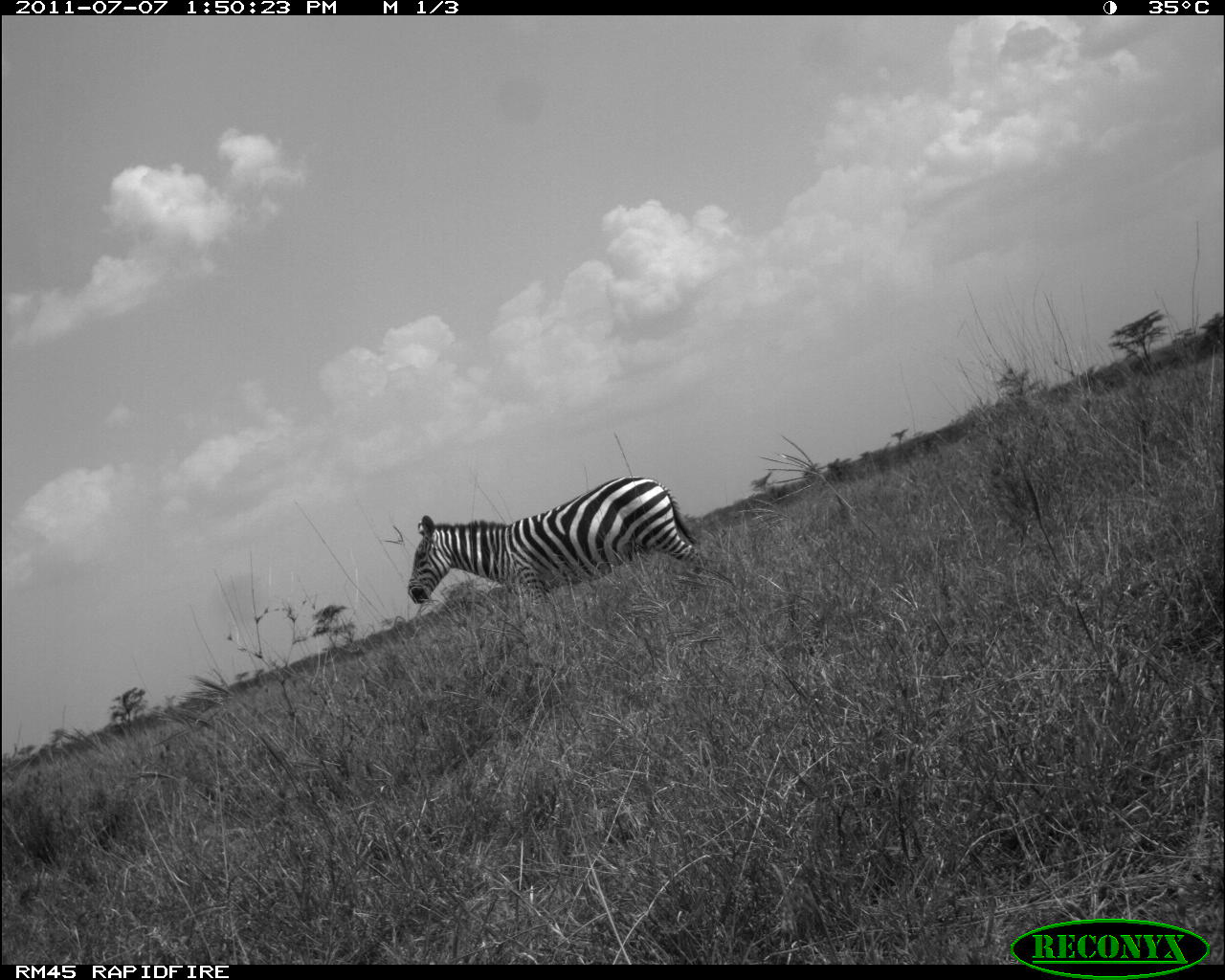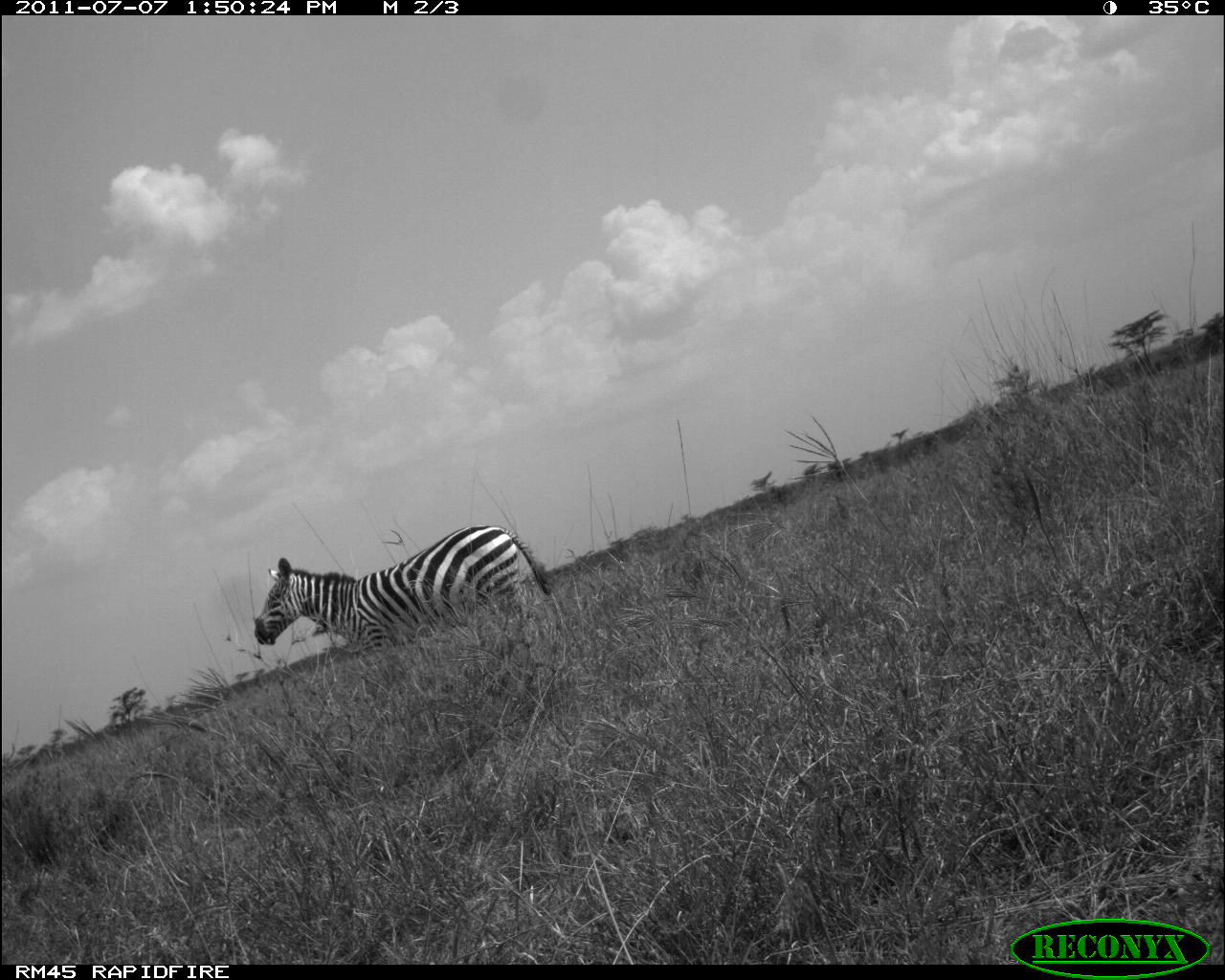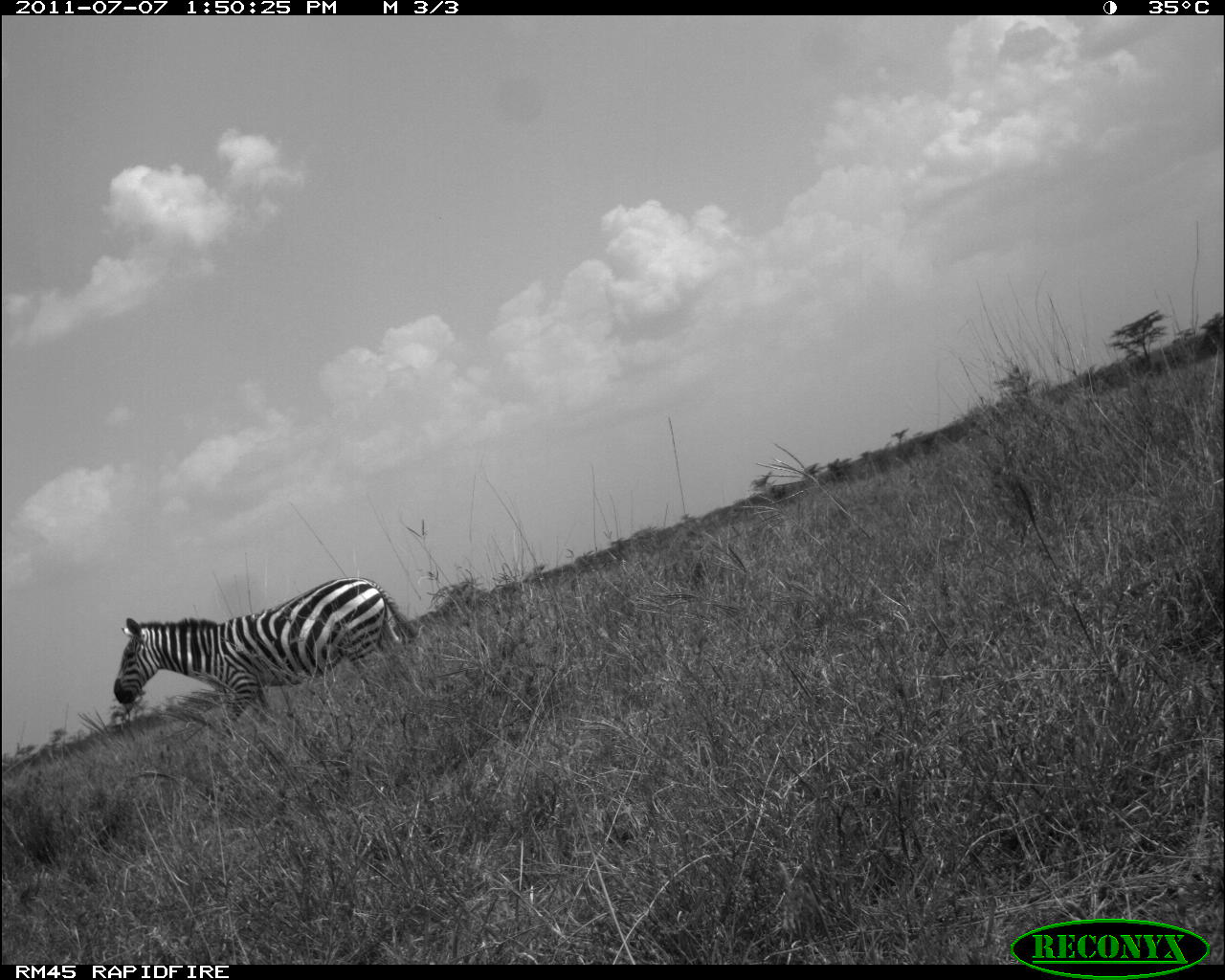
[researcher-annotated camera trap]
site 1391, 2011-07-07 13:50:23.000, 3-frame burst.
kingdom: Animalia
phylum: Chordata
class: Mammalia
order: Perissodactyla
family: Equidae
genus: Equus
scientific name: Equus quagga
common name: plains zebra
Equus quagga (plains zebra), count 1.